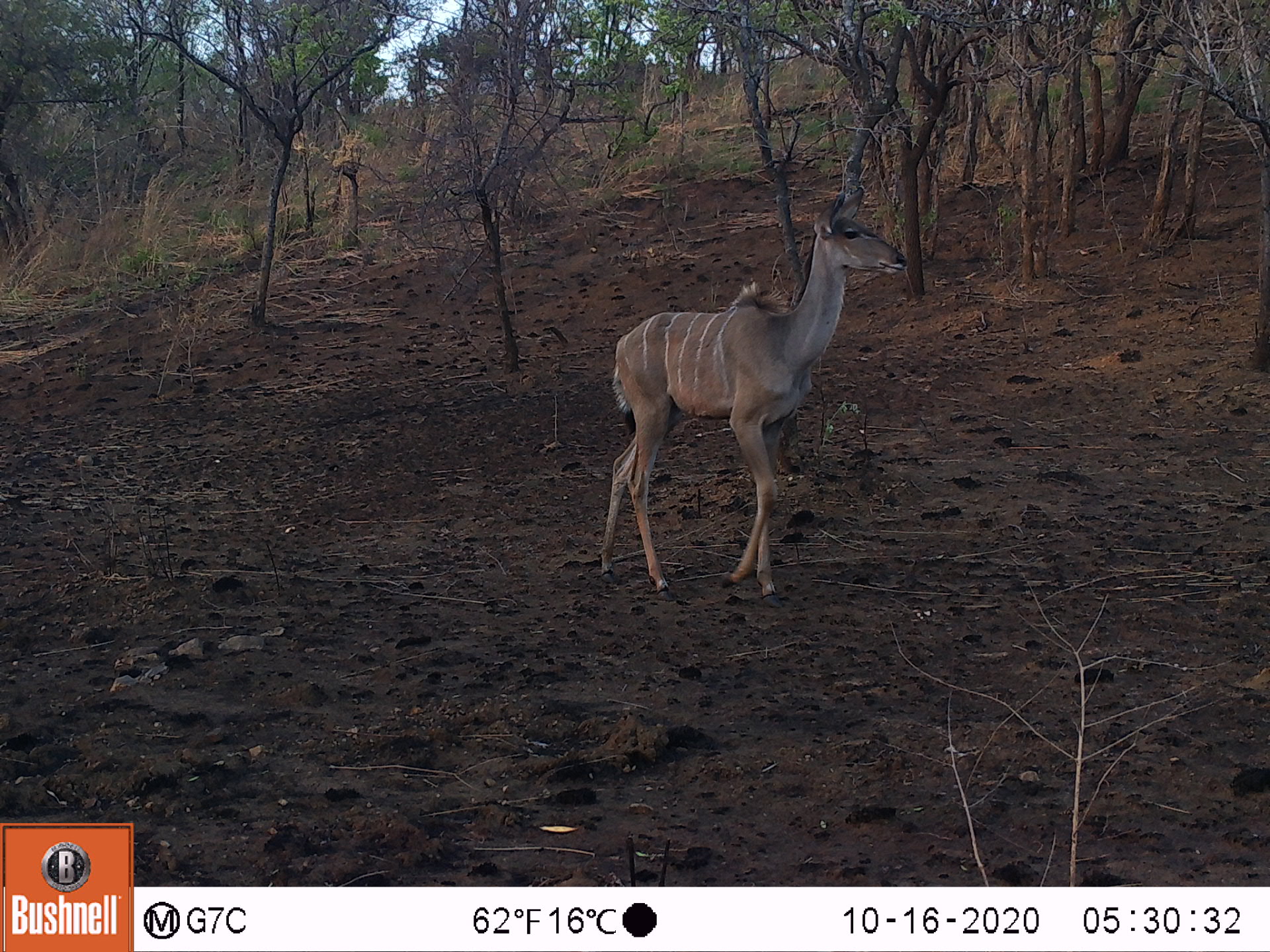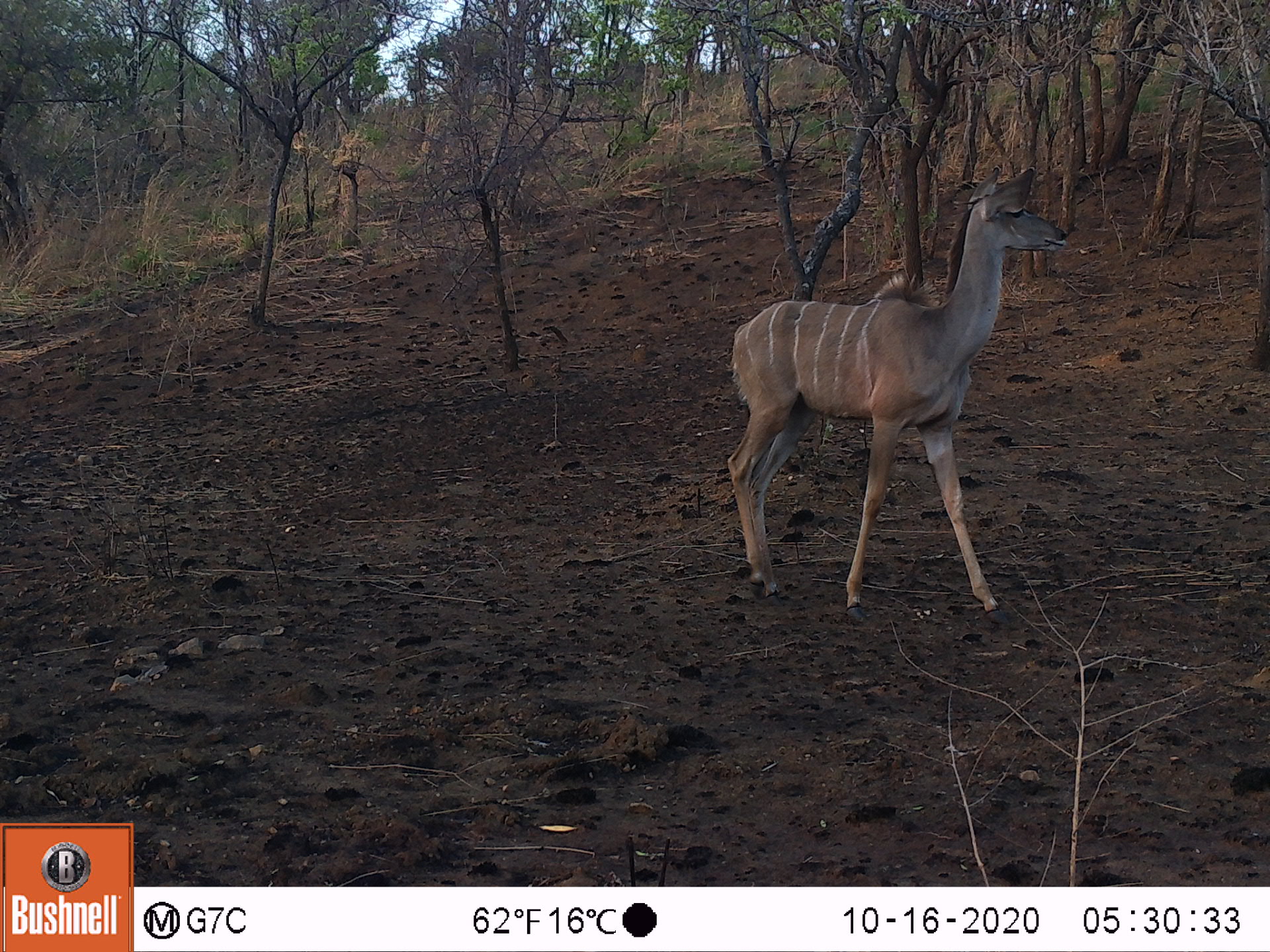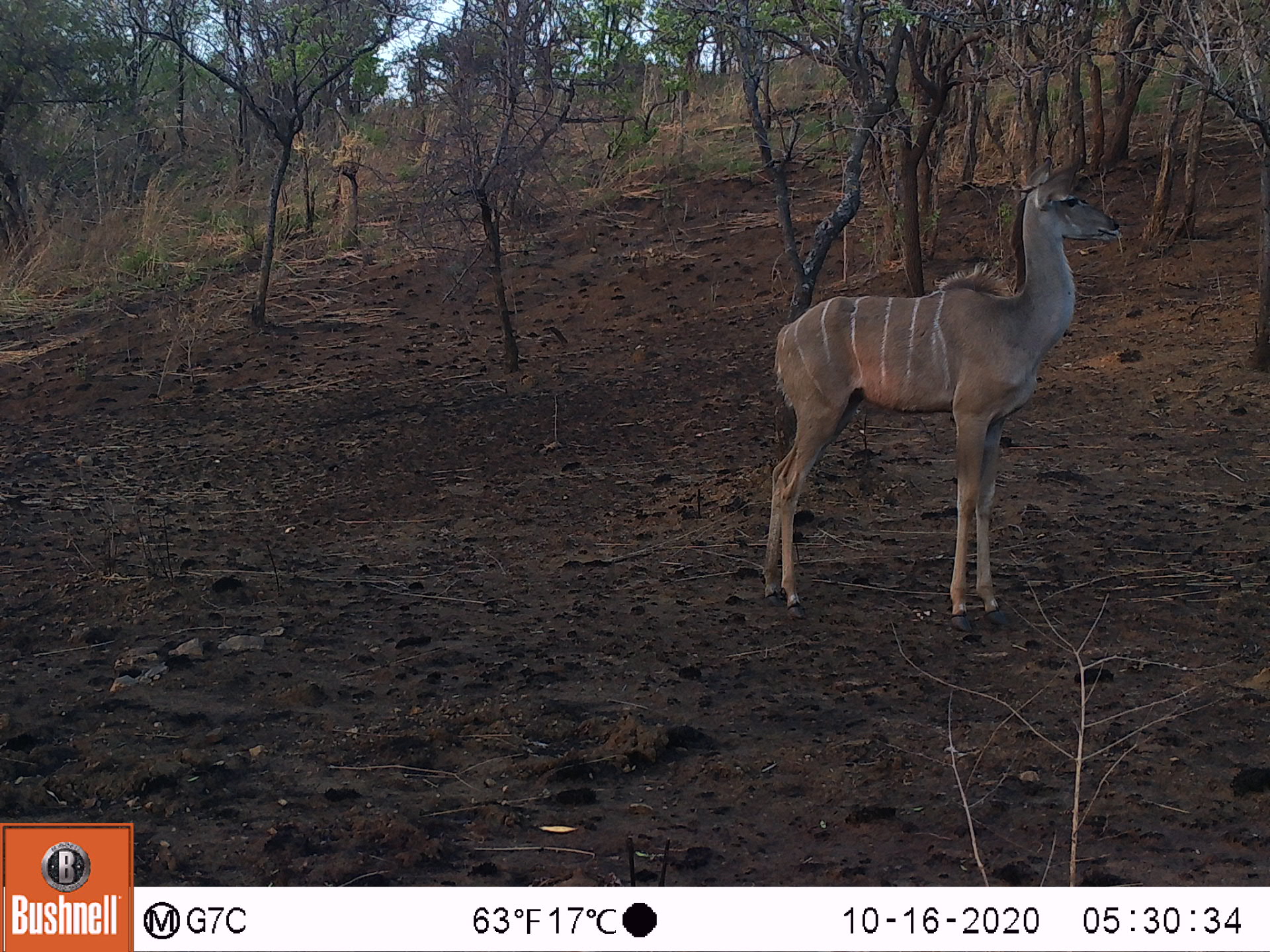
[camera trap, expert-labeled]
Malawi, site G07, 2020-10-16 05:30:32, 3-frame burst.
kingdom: Animalia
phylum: Chordata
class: Mammalia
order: Artiodactyla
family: Bovidae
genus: Tragelaphus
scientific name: Tragelaphus strepsiceros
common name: greater kudu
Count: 1.